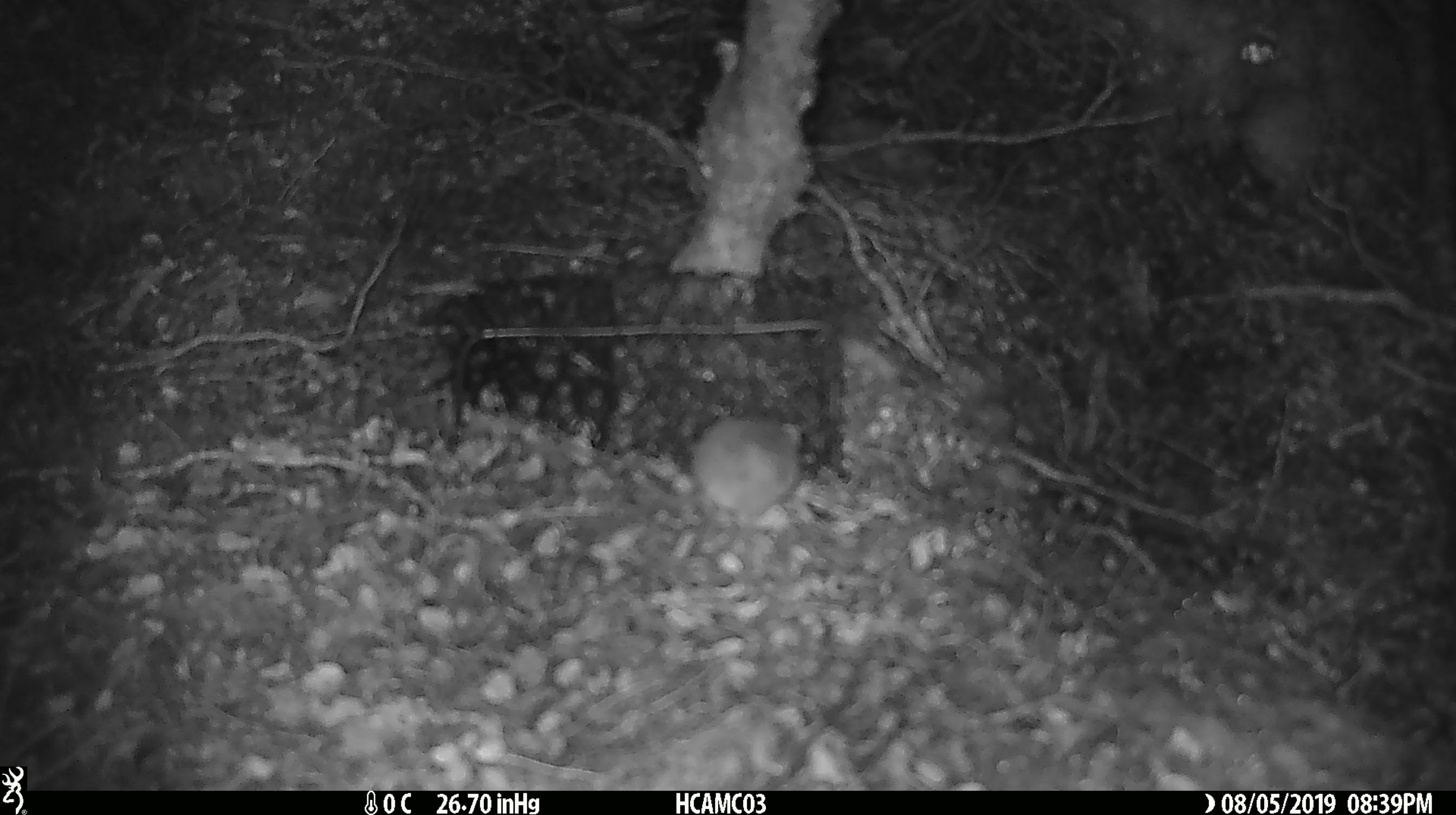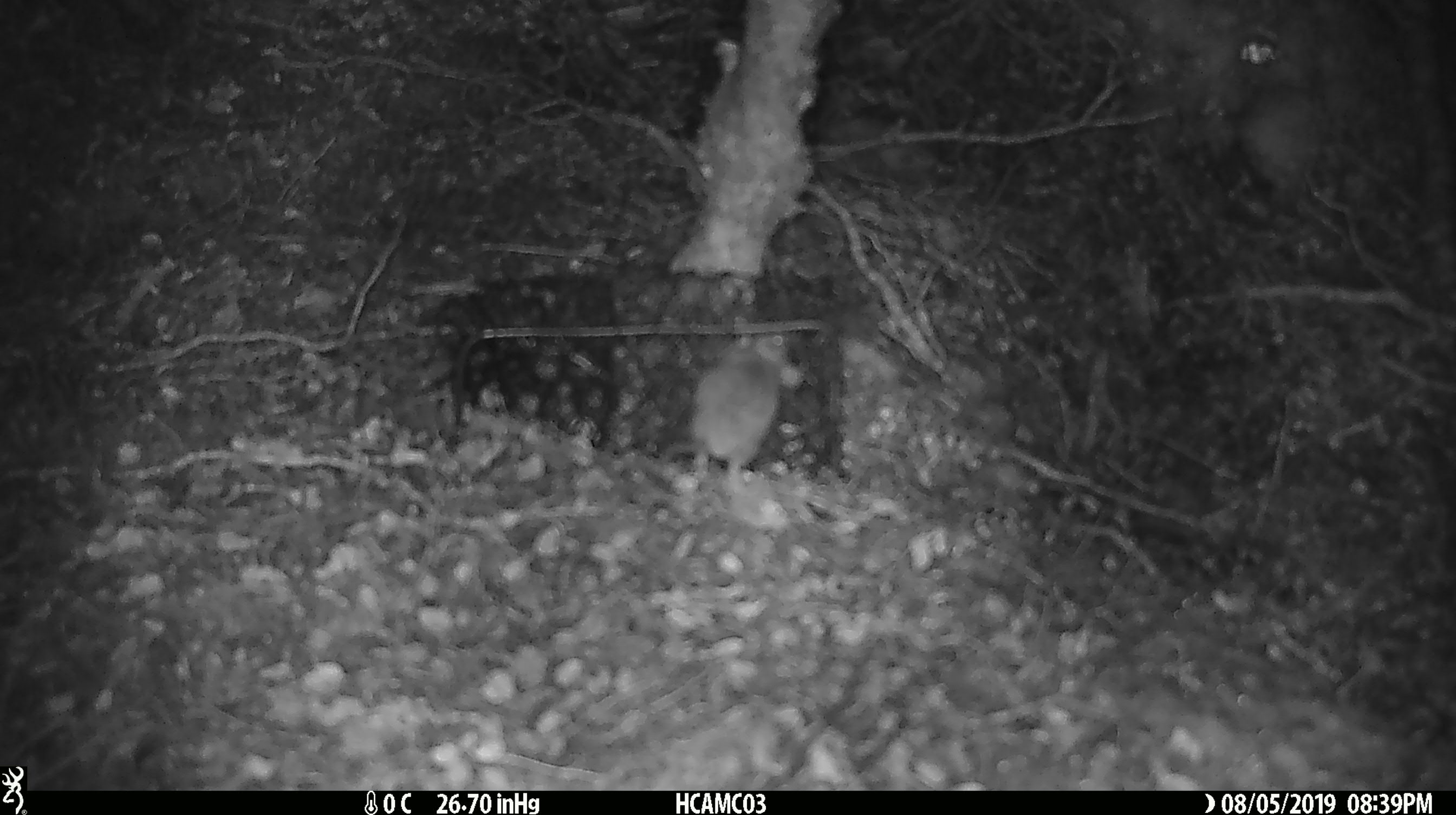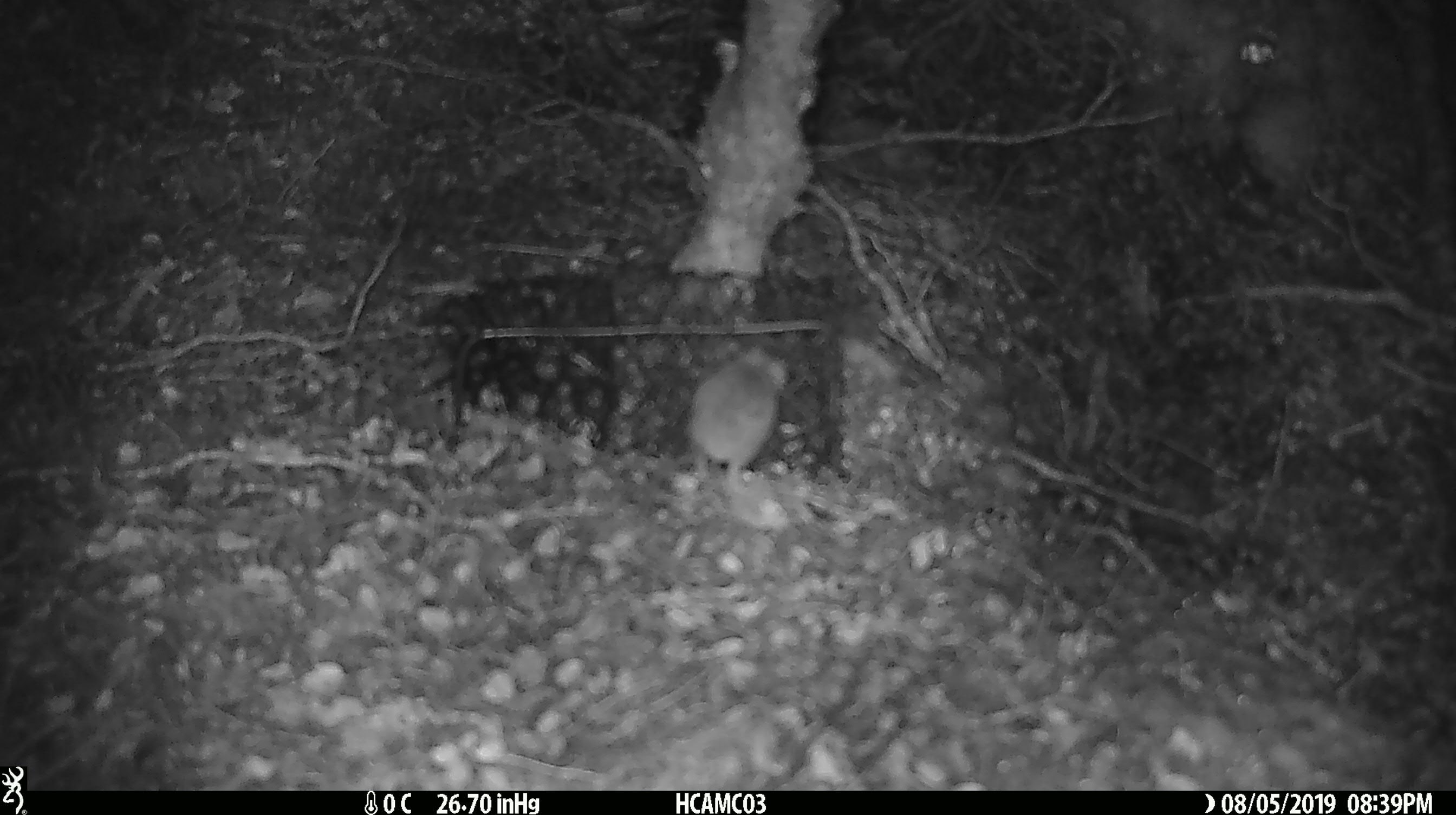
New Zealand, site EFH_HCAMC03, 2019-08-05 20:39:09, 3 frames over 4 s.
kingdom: Animalia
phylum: Chordata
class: Mammalia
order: Rodentia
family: Muridae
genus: Mus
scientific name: Mus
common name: mouse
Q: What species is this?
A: Mouse (Mus).